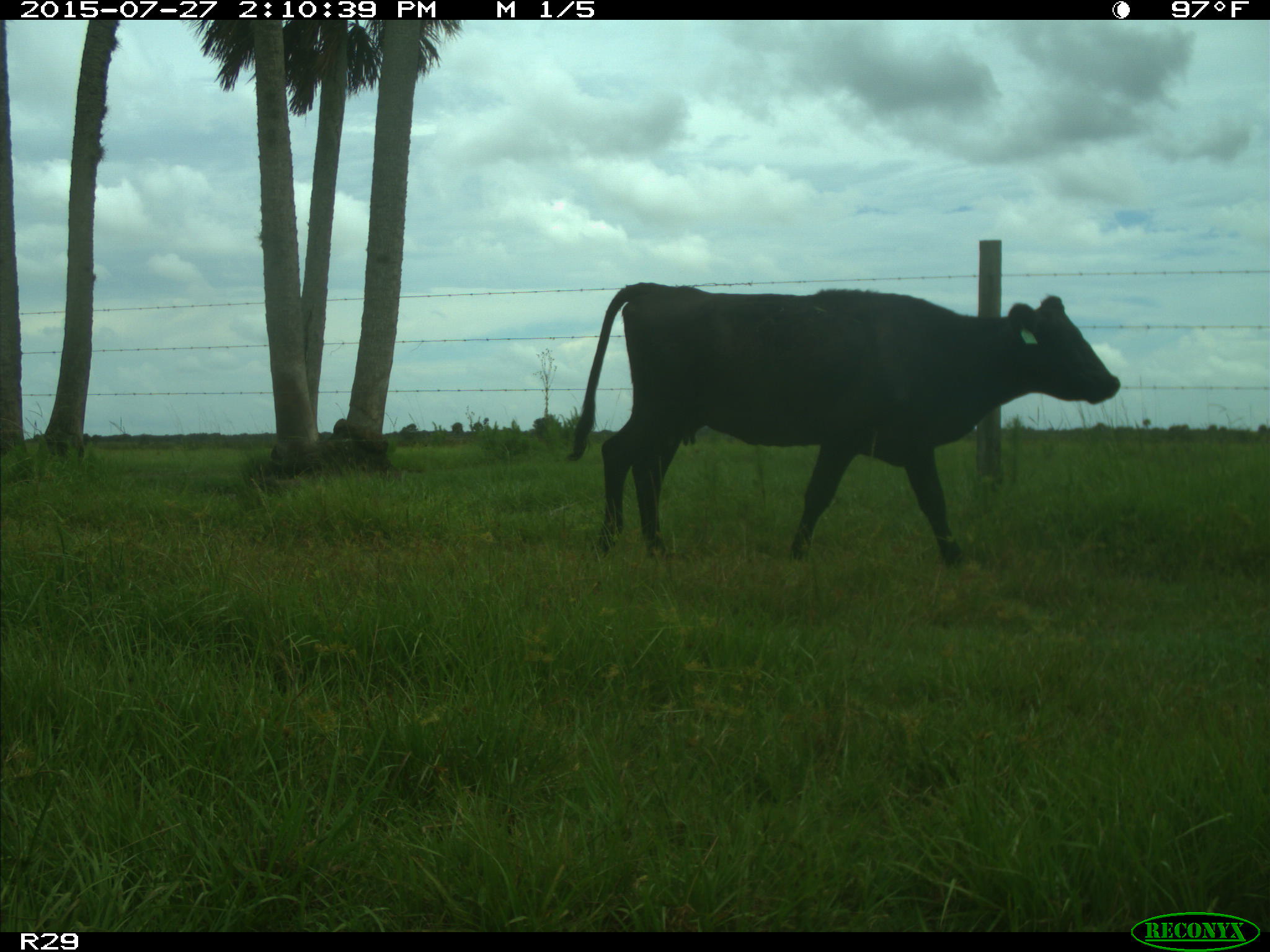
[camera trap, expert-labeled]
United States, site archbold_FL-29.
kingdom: Animalia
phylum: Chordata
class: Mammalia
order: Artiodactyla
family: Bovidae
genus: Bos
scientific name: Bos taurus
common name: domestic cow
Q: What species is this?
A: Bos taurus (domestic cow).